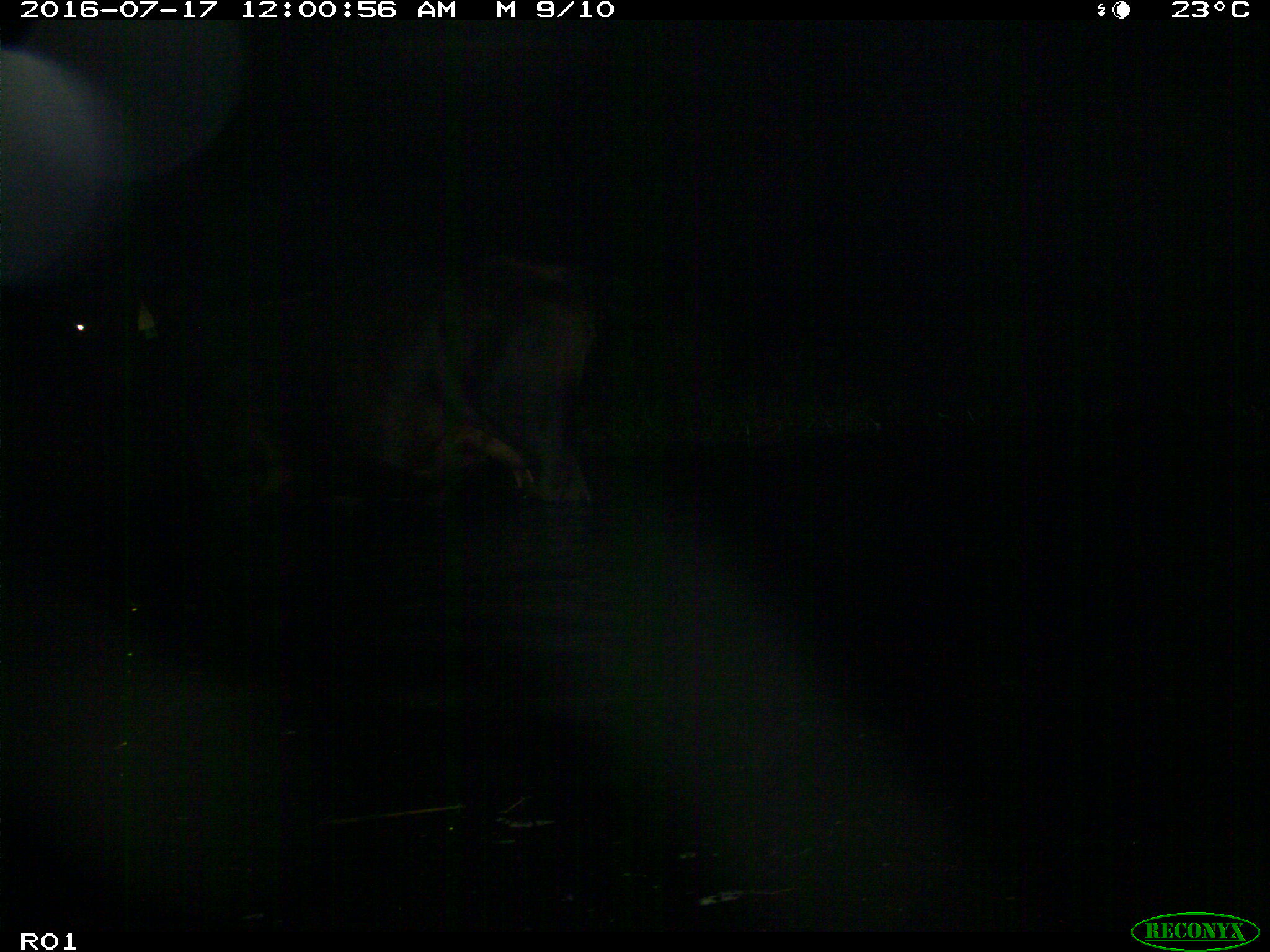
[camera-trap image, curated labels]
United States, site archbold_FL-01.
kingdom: Animalia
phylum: Chordata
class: Mammalia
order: Artiodactyla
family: Bovidae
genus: Bos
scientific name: Bos taurus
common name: domestic cow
Bos taurus (domestic cow).